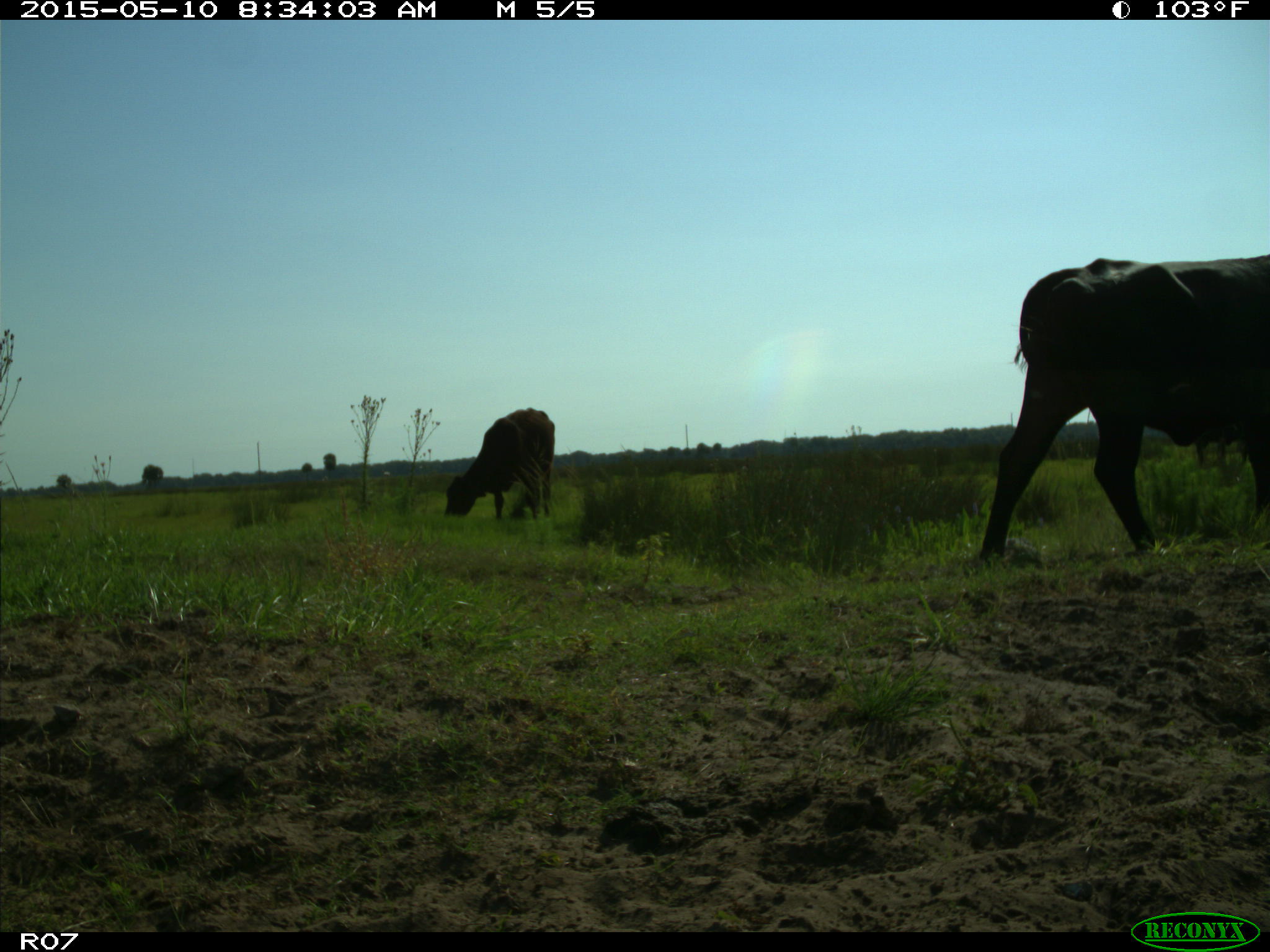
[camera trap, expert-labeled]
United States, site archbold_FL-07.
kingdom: Animalia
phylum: Chordata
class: Mammalia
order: Artiodactyla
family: Bovidae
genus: Bos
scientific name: Bos taurus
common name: domestic cow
Bos taurus (domestic cow).